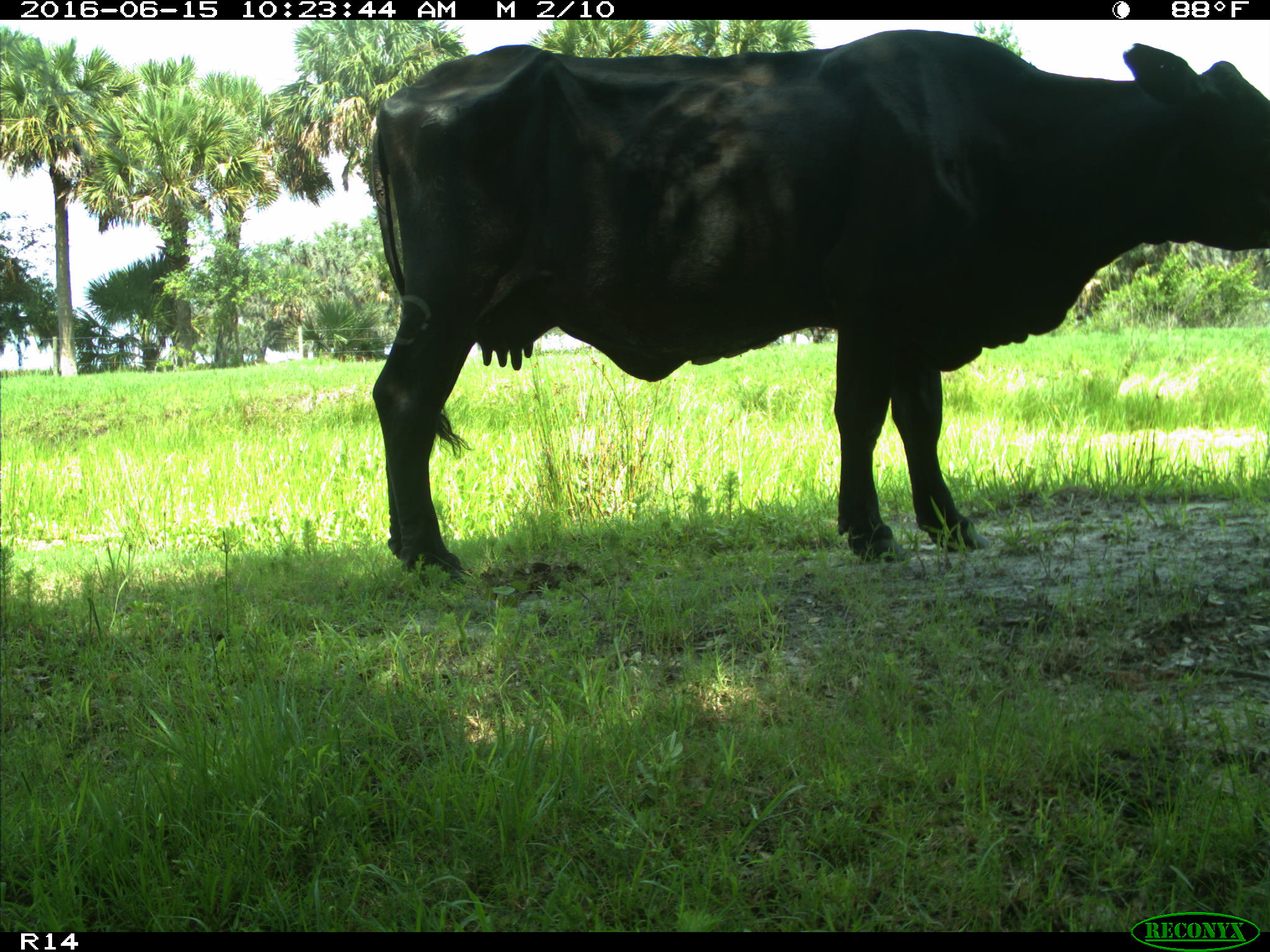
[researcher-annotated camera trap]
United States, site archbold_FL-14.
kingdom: Animalia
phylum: Chordata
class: Mammalia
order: Artiodactyla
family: Bovidae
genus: Bos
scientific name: Bos taurus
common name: domestic cow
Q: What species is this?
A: Bos taurus (domestic cow).